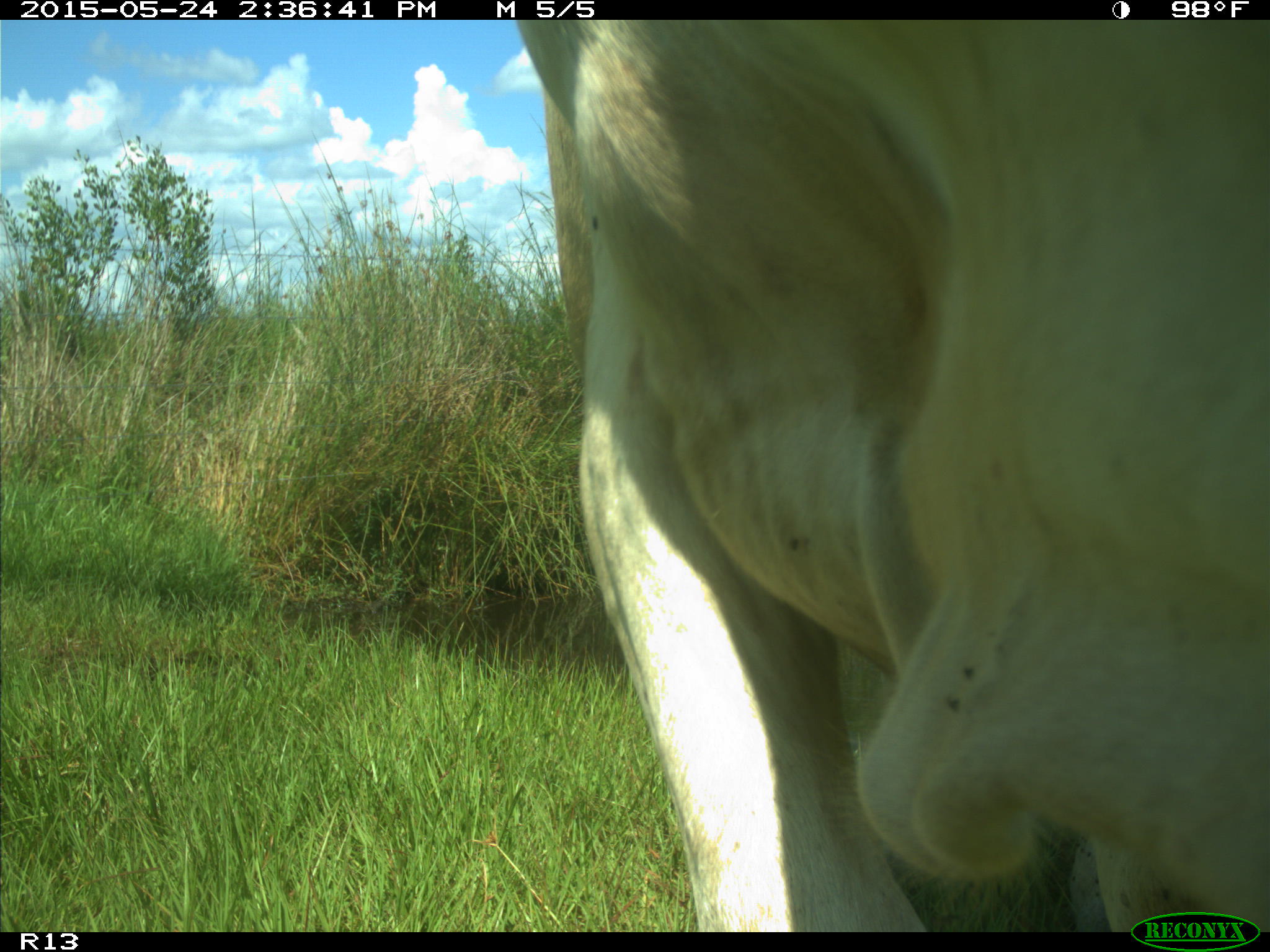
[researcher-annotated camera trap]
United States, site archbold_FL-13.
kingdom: Animalia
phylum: Chordata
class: Mammalia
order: Artiodactyla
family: Bovidae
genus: Bos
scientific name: Bos taurus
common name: domestic cow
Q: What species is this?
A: Bos taurus (domestic cow).